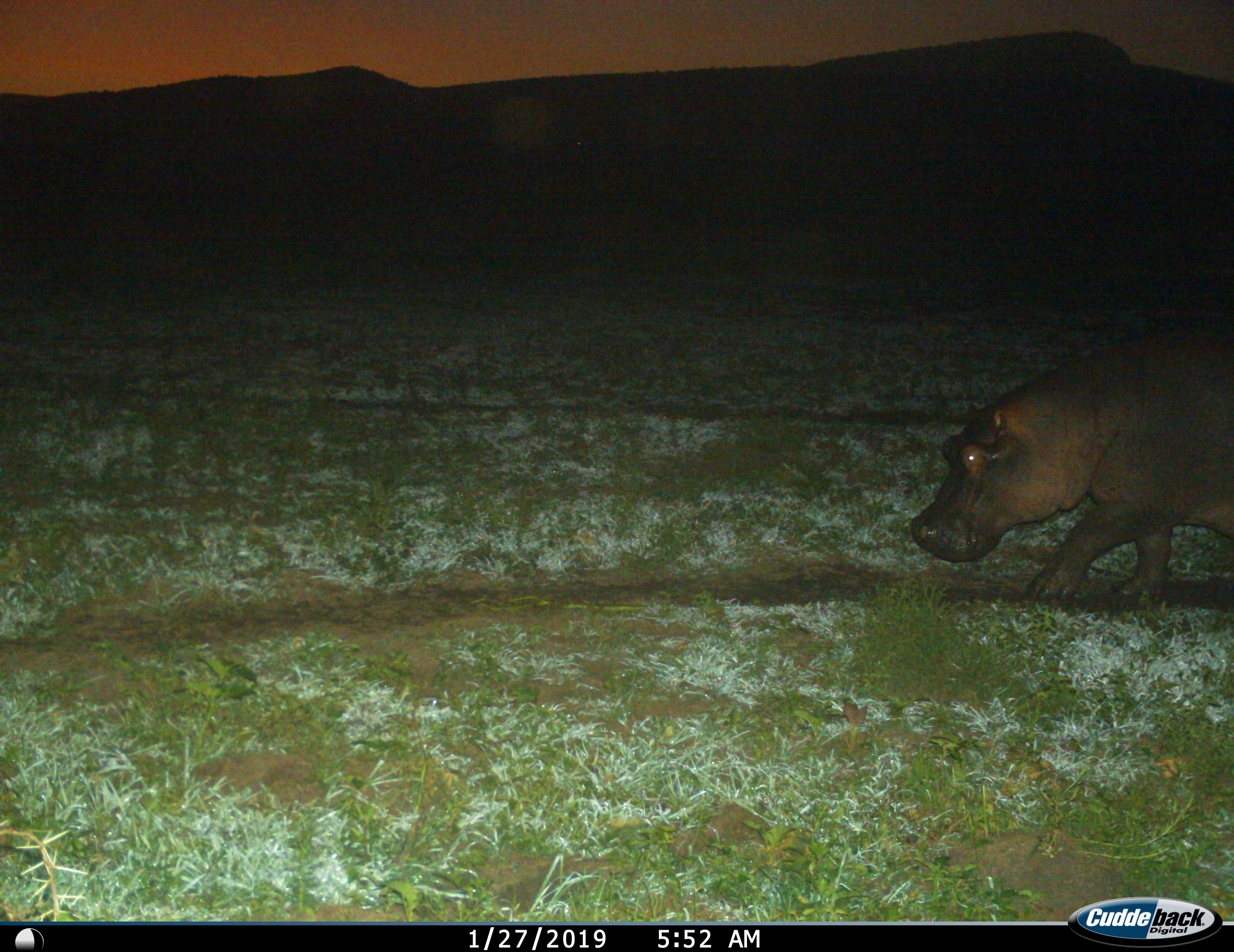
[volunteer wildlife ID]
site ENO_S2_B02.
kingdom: Animalia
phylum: Chordata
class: Mammalia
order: Artiodactyla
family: Hippopotamidae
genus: Hippopotamus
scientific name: Hippopotamus amphibius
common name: hippopotamus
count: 1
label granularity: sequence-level